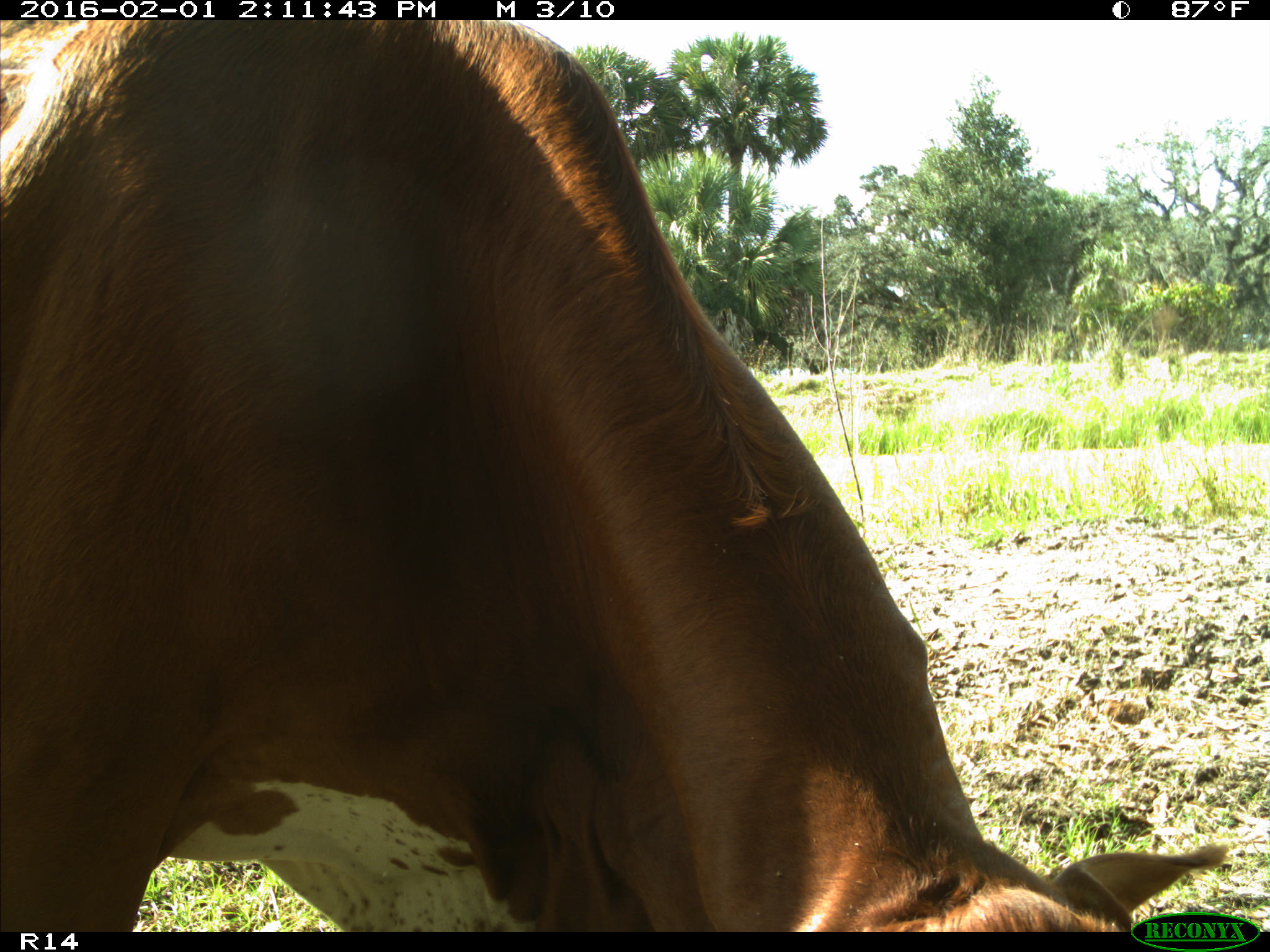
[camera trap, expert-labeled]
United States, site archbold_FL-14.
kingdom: Animalia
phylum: Chordata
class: Mammalia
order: Artiodactyla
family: Bovidae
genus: Bos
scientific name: Bos taurus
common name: domestic cow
Bos taurus (domestic cow).